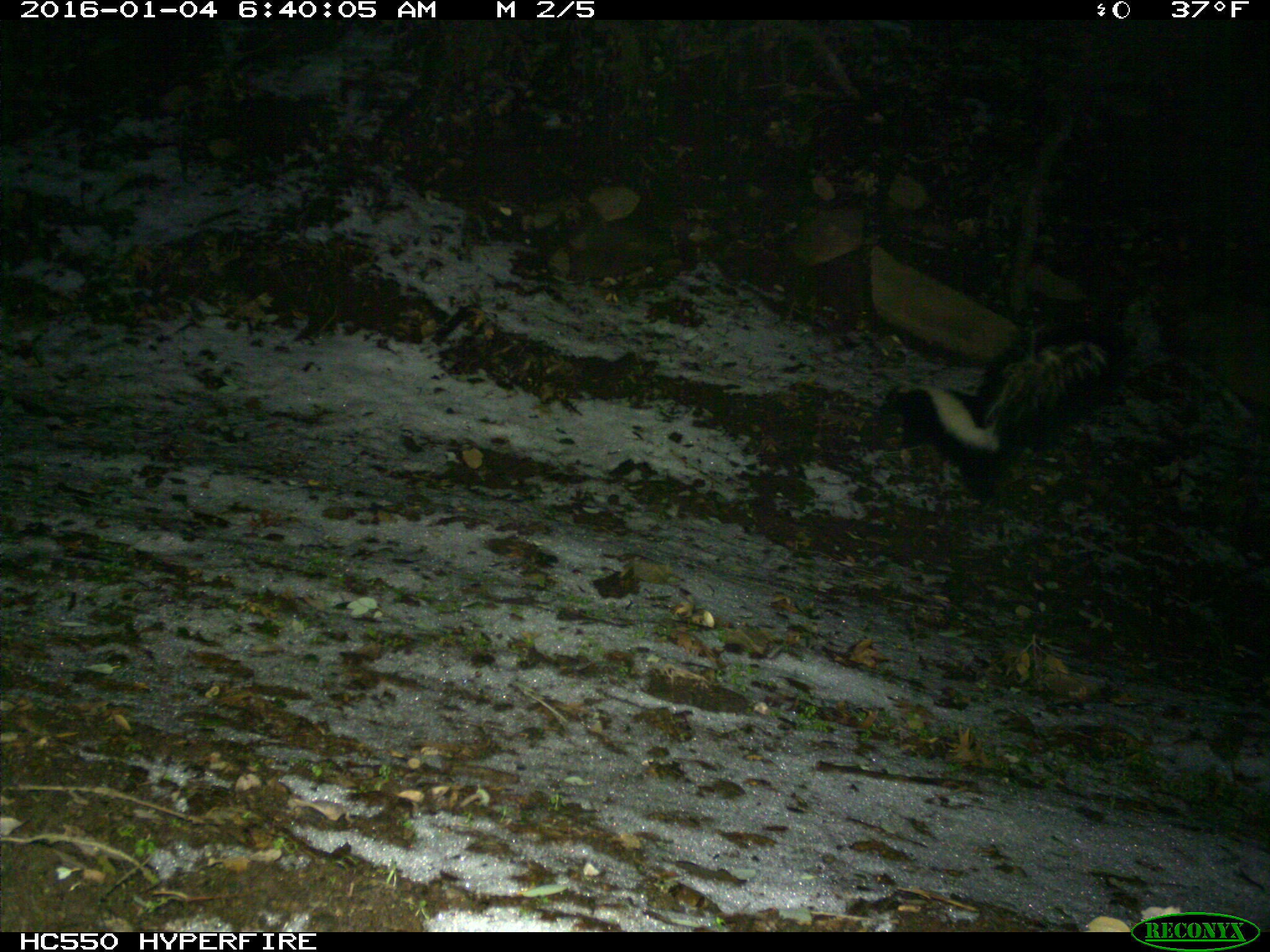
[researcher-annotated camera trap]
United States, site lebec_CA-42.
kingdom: Animalia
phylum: Chordata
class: Mammalia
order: Carnivora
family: Mephitidae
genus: Mephitis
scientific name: Mephitis mephitis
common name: striped skunk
Mephitis mephitis (striped skunk).